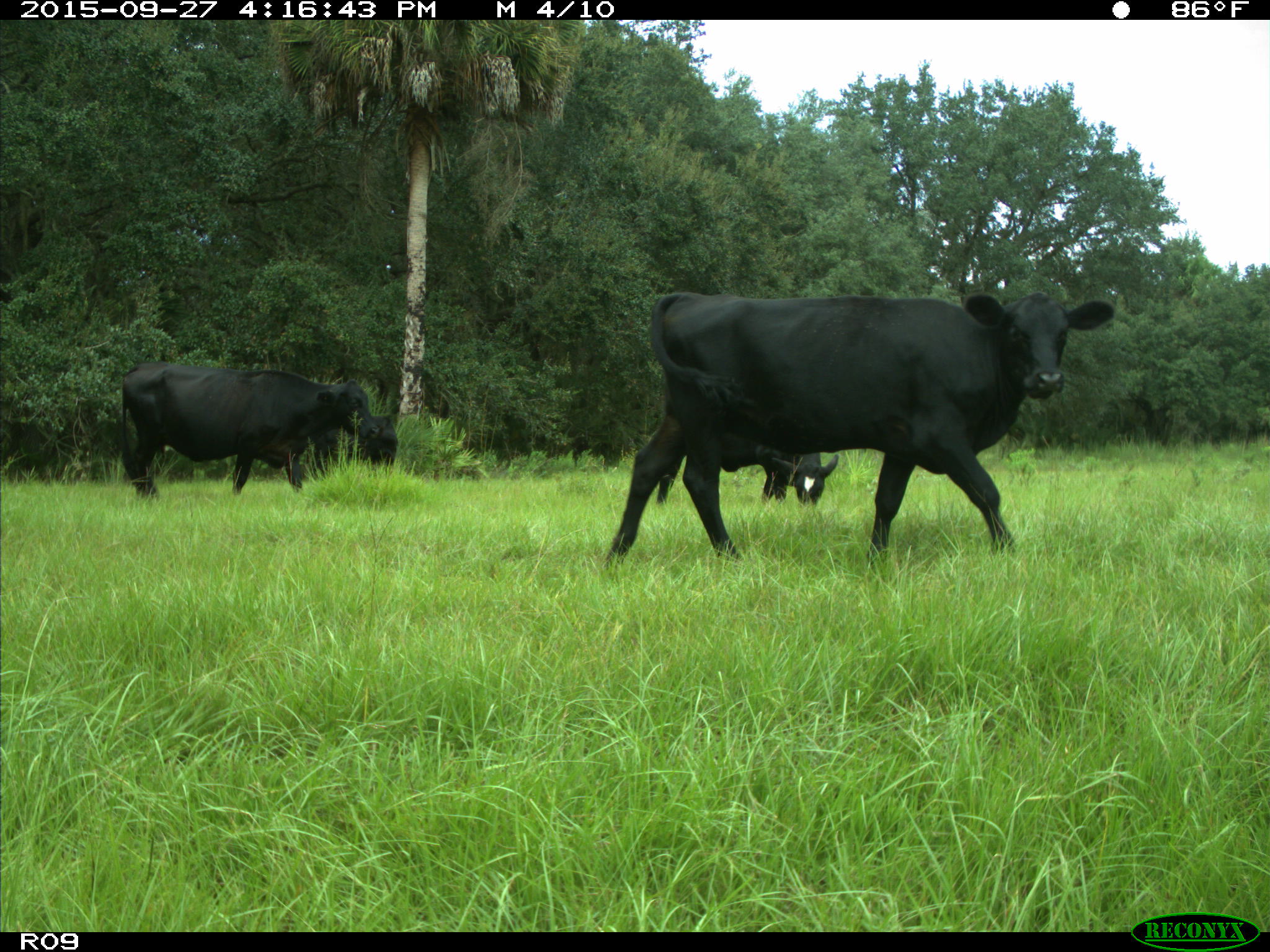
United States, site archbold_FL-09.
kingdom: Animalia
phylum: Chordata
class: Mammalia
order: Artiodactyla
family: Bovidae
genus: Bos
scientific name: Bos taurus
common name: domestic cow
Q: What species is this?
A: Bos taurus (domestic cow).